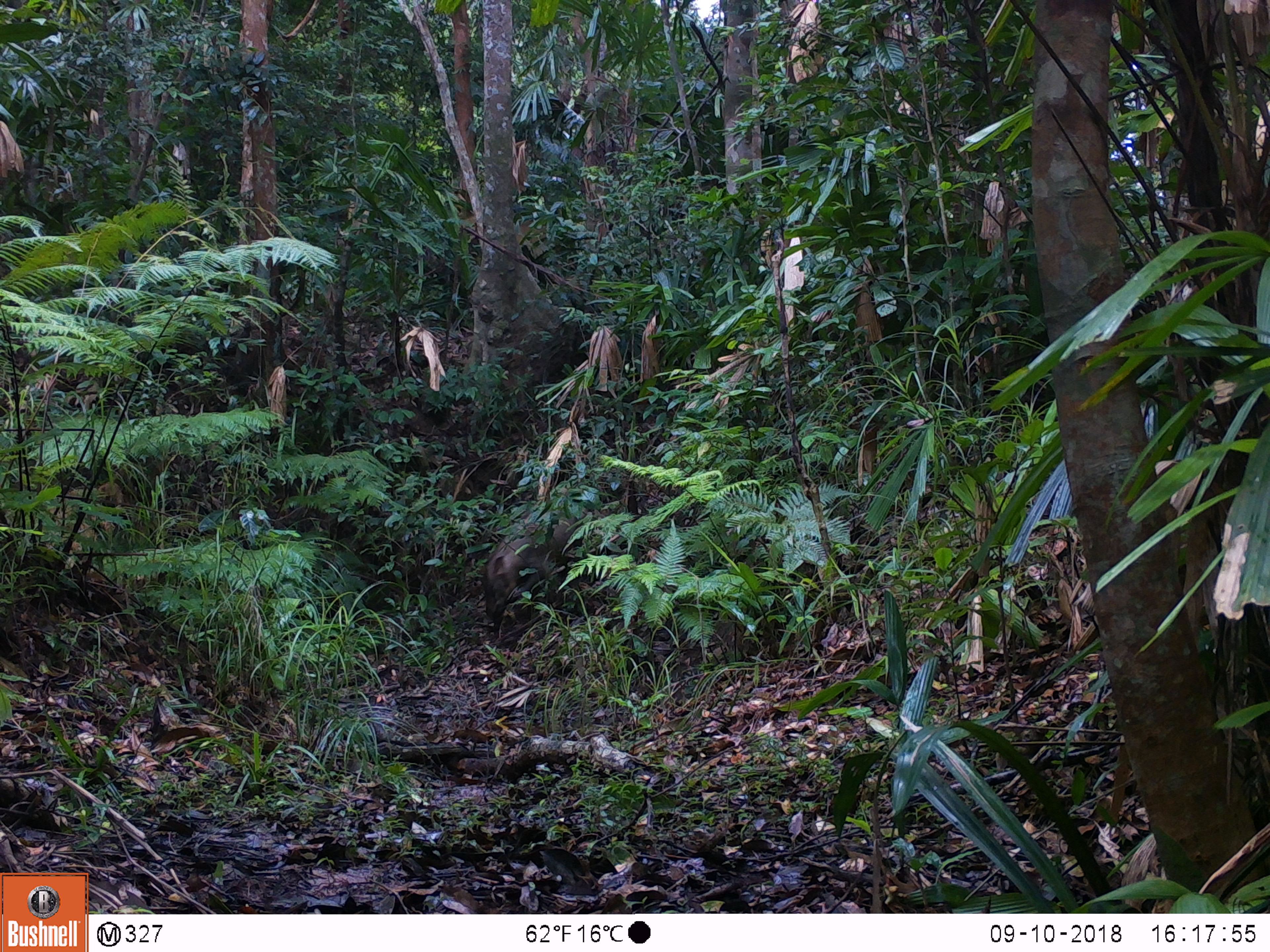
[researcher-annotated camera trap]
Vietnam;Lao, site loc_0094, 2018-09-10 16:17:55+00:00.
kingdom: Animalia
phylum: Chordata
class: Mammalia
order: Artiodactyla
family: Suidae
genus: Sus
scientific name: Sus scrofa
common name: eurasian wild pig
Eurasian wild pig (Sus scrofa). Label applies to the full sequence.